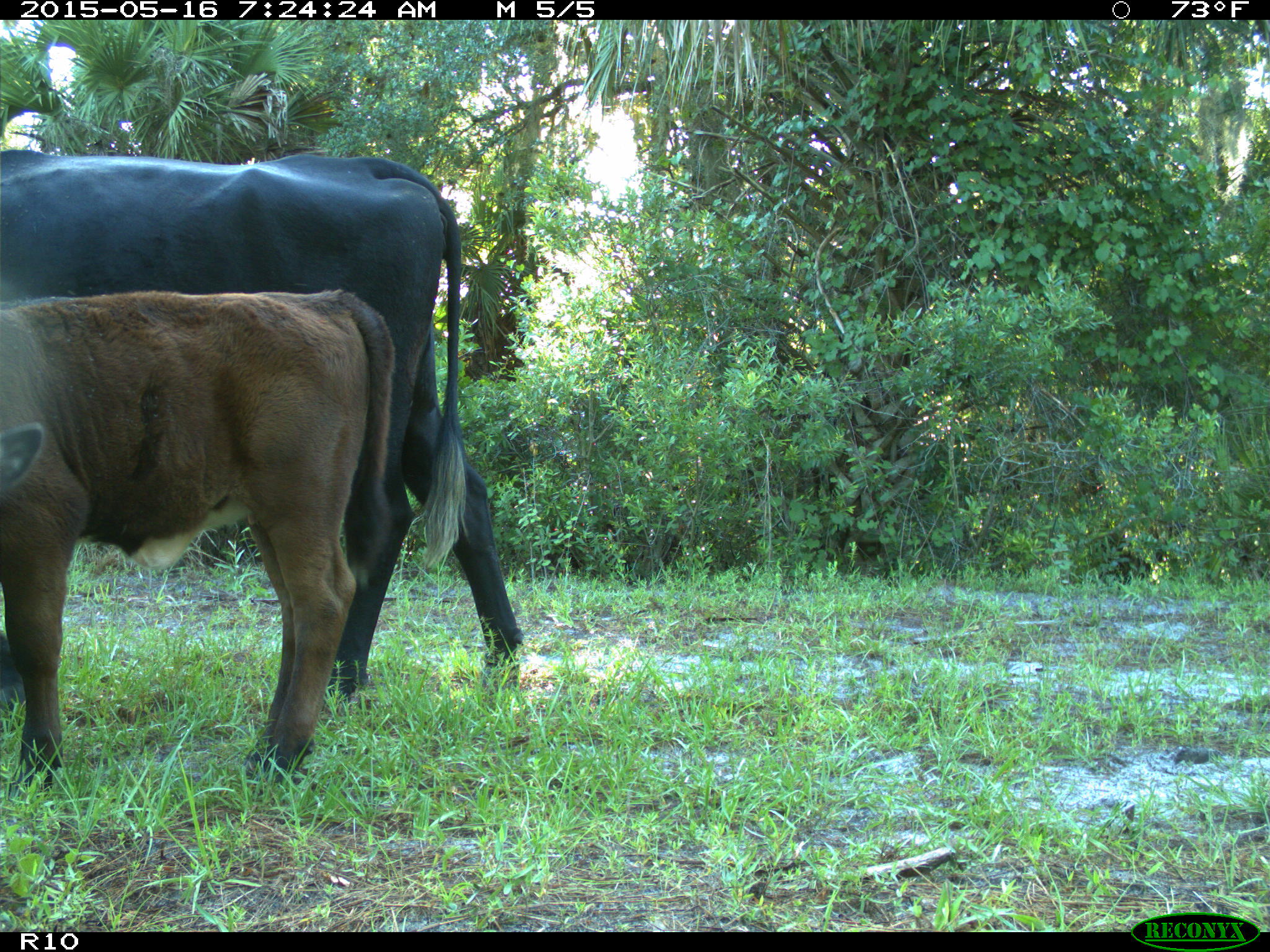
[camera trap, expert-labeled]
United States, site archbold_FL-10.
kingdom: Animalia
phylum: Chordata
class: Mammalia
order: Artiodactyla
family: Bovidae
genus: Bos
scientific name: Bos taurus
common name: domestic cow